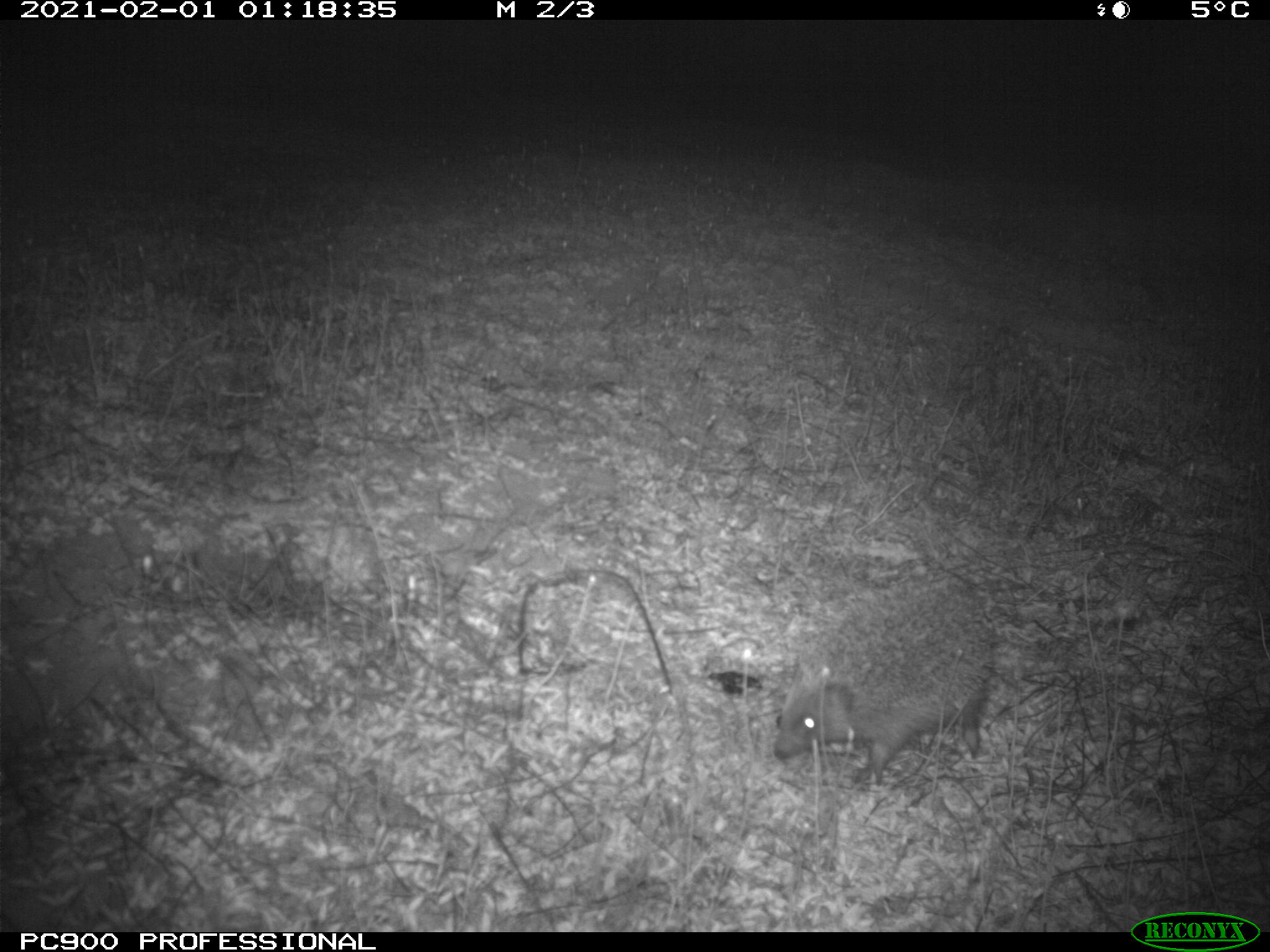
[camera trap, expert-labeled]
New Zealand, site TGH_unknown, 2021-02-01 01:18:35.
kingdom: Animalia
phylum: Chordata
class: Mammalia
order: Eulipotyphla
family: Erinaceidae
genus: Erinaceus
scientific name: Erinaceus europaeus europaeus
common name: european hedgehog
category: hedgehog